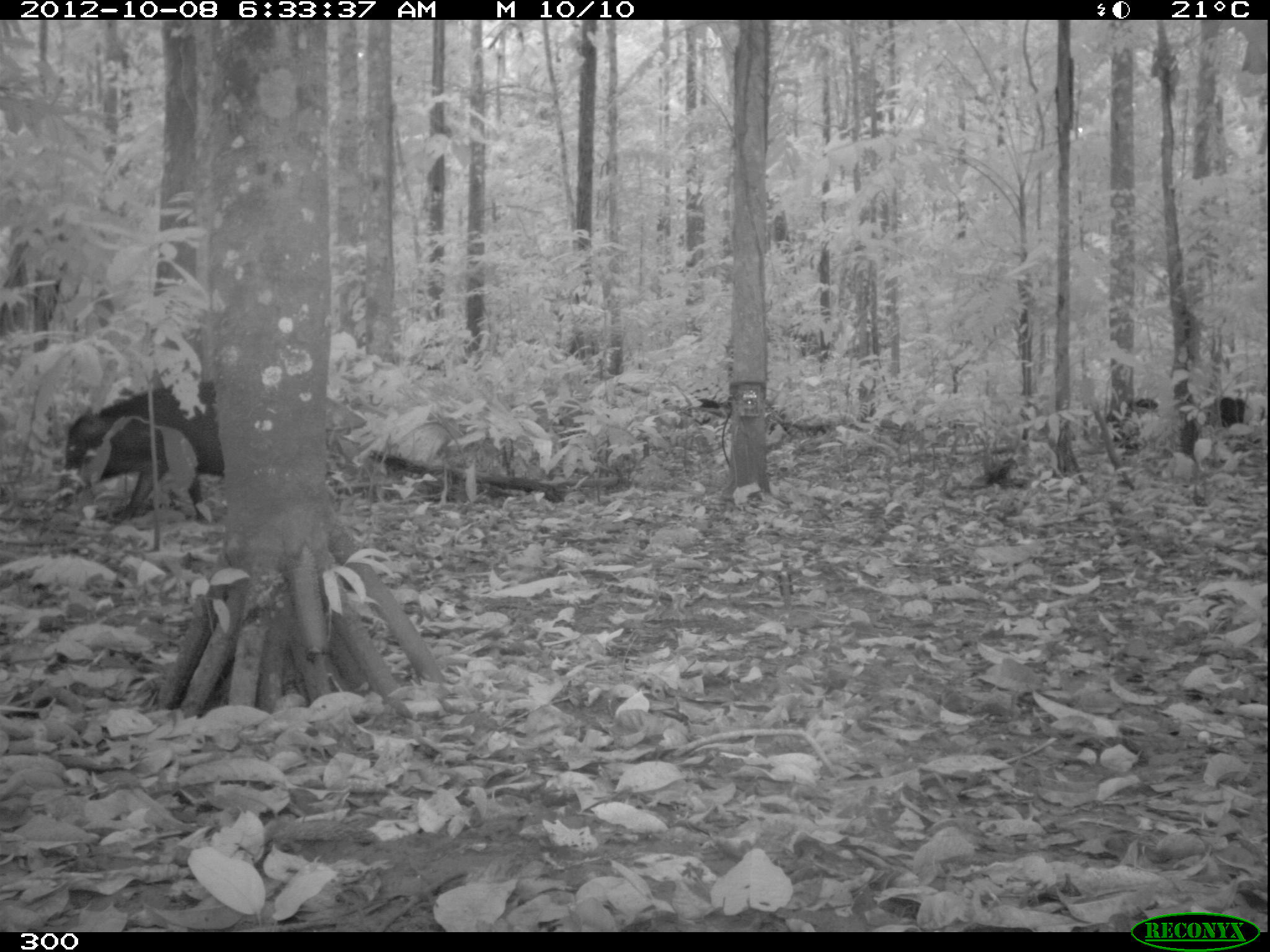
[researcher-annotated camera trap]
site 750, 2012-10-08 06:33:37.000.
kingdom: Animalia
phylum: Chordata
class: Mammalia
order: Artiodactyla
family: Tayassuidae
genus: Tayassu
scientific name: Tayassu pecari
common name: white-lipped peccary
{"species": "Tayassu pecari (white-lipped peccary)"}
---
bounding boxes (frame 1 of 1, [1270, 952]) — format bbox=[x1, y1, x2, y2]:
tayassu pecari: bbox=[60, 380, 225, 519]; bbox=[1178, 396, 1245, 463]; bbox=[1105, 399, 1159, 457]